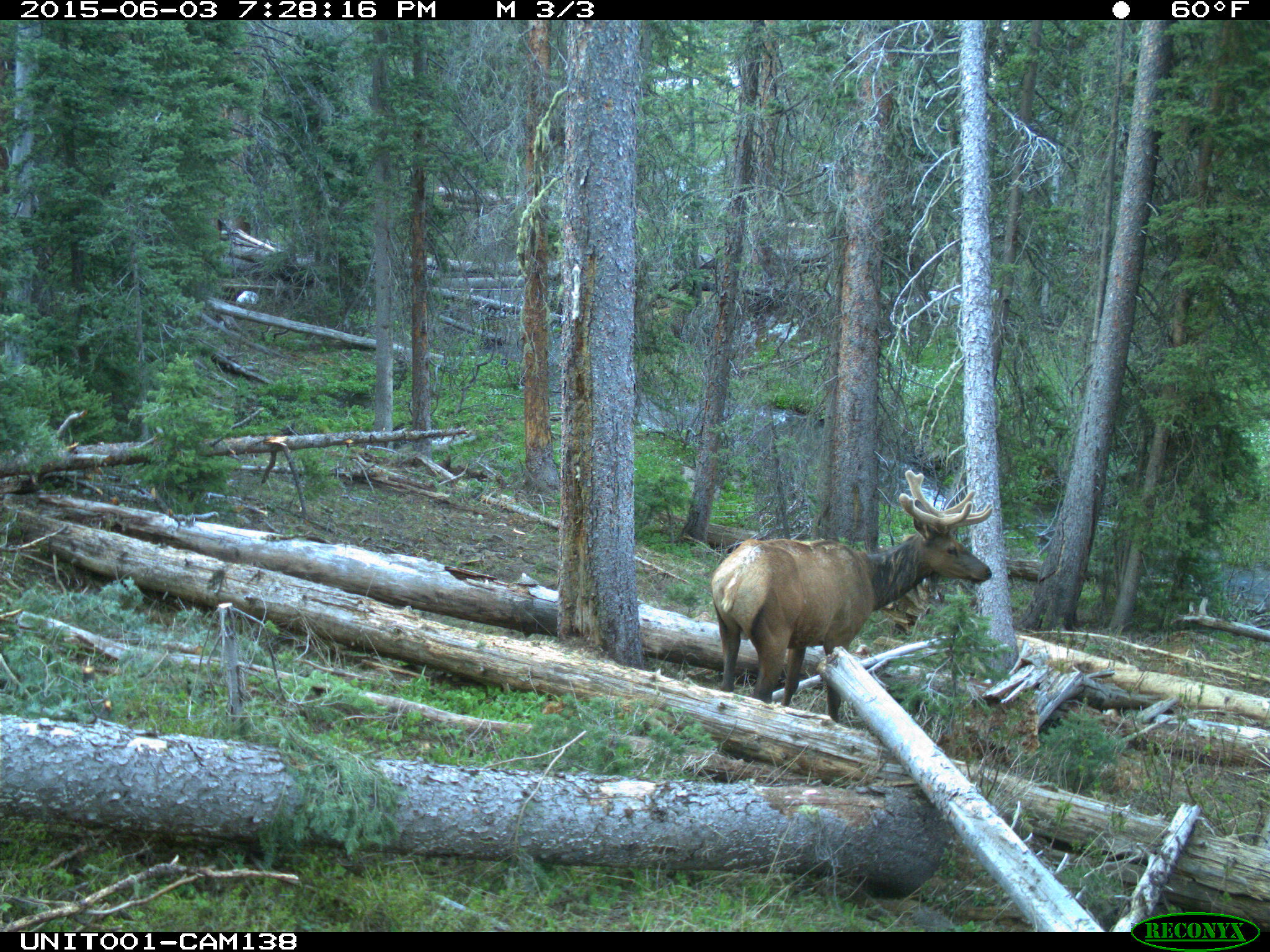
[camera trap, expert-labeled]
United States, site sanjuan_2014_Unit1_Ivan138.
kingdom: Animalia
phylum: Chordata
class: Mammalia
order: Artiodactyla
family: Cervidae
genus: Cervus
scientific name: Cervus elaphus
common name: red deer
Cervus elaphus (red deer).